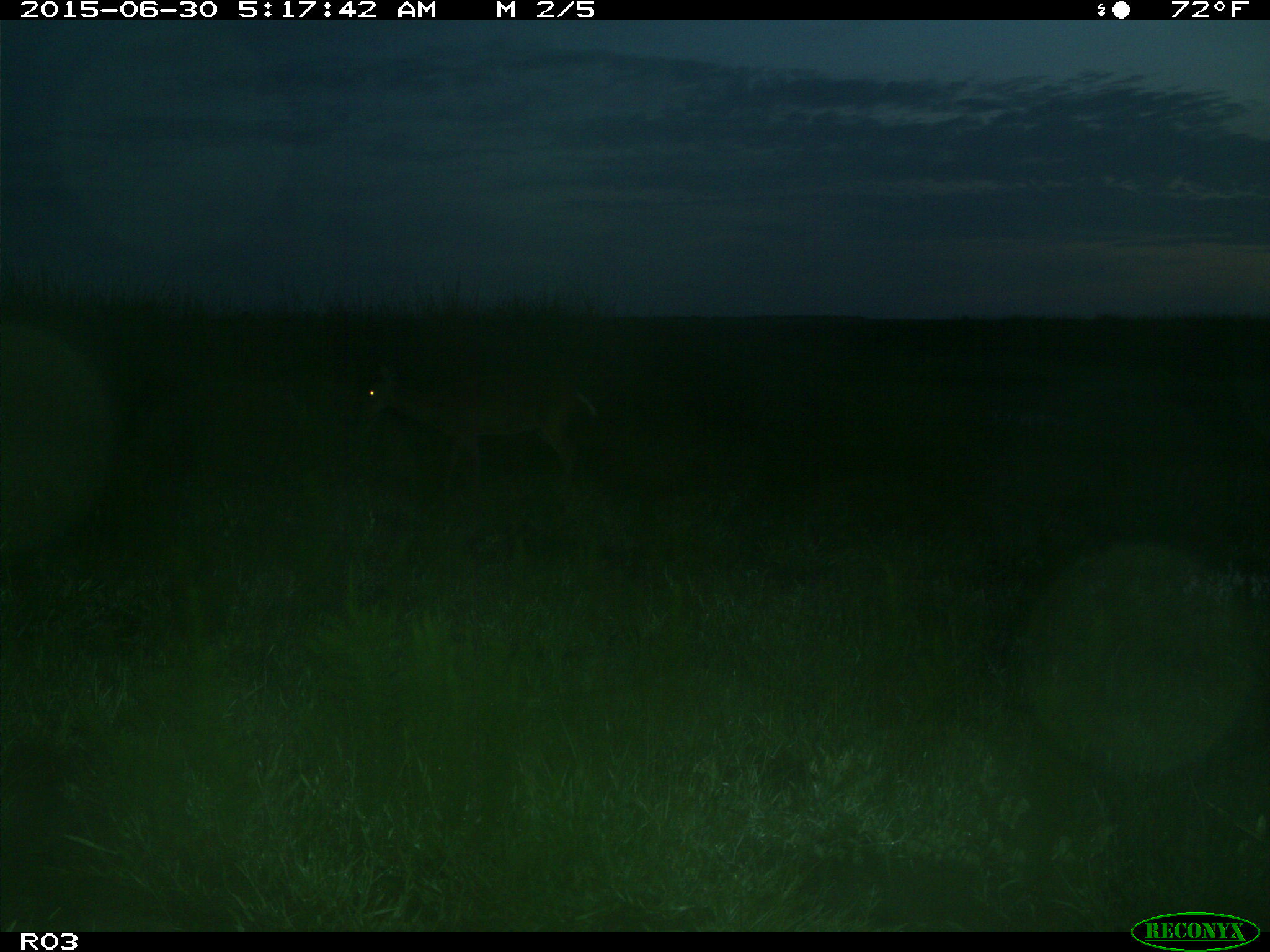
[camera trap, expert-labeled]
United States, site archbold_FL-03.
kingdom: Animalia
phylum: Chordata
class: Mammalia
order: Artiodactyla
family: Cervidae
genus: Odocoileus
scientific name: Odocoileus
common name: deer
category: unidentified deer